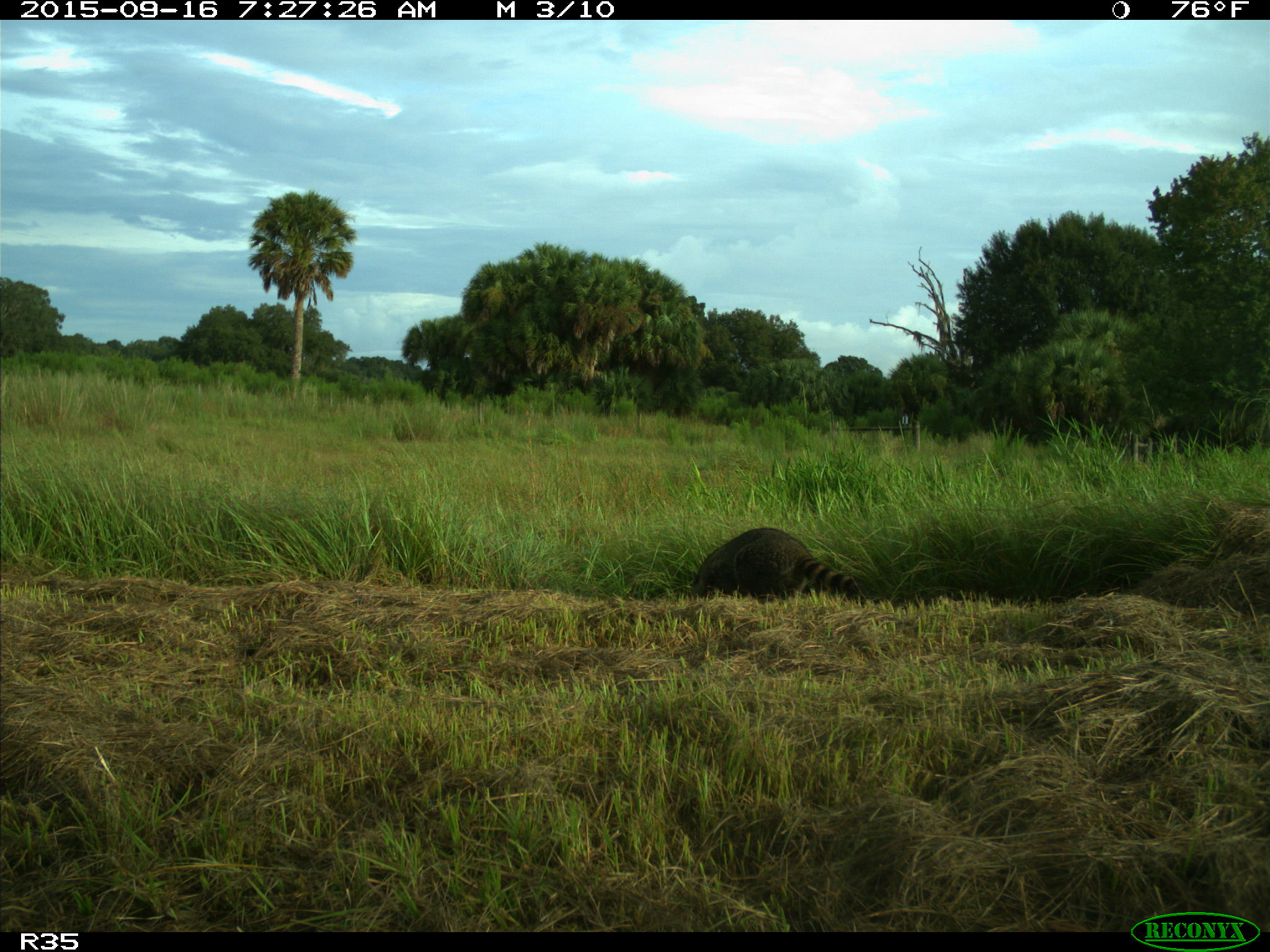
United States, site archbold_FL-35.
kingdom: Animalia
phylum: Chordata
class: Mammalia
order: Carnivora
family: Procyonidae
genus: Procyon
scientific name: Procyon lotor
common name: common raccoon